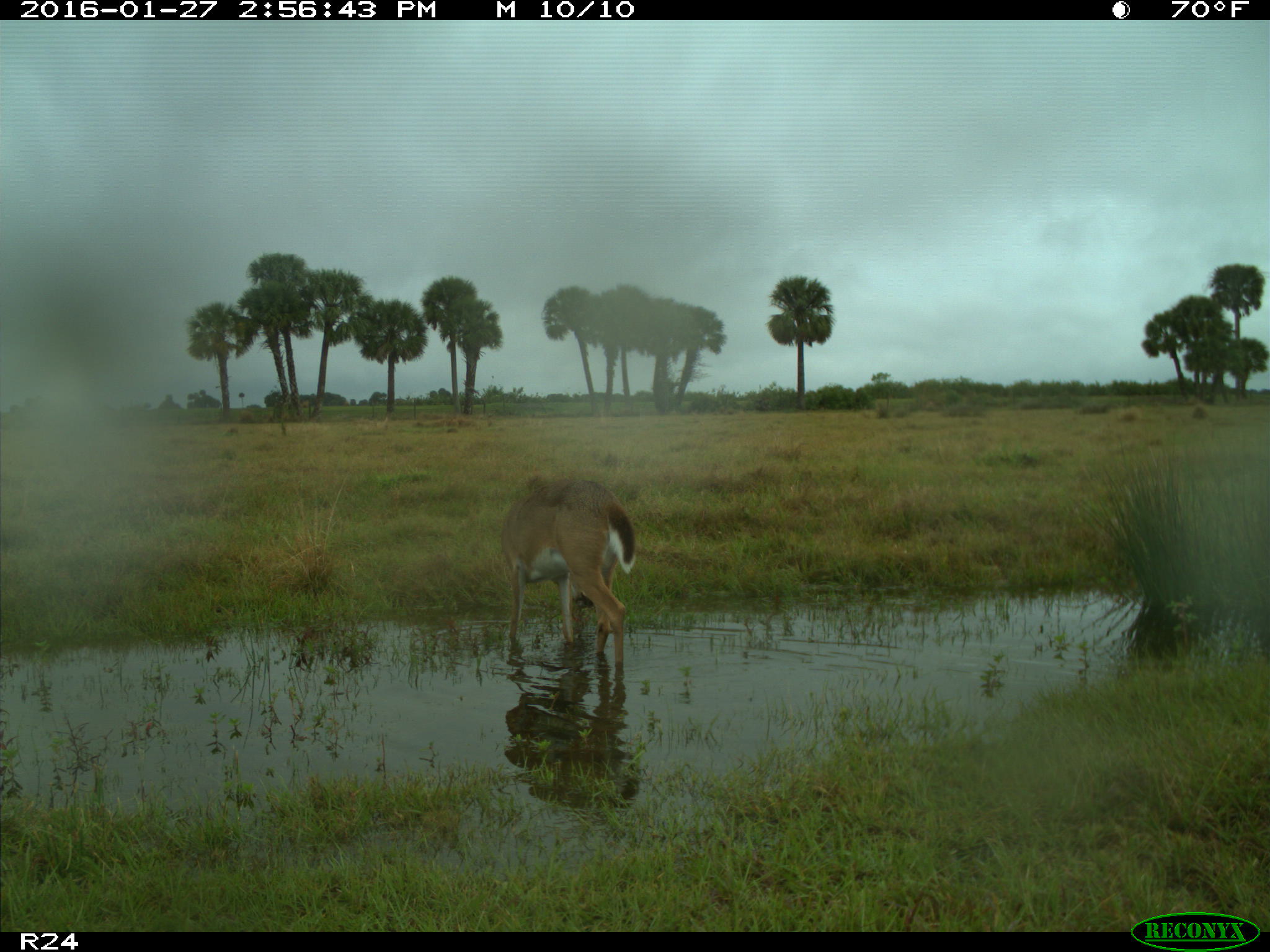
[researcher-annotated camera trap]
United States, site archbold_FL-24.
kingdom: Animalia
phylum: Chordata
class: Mammalia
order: Artiodactyla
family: Cervidae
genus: Odocoileus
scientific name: Odocoileus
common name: deer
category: unidentified deer